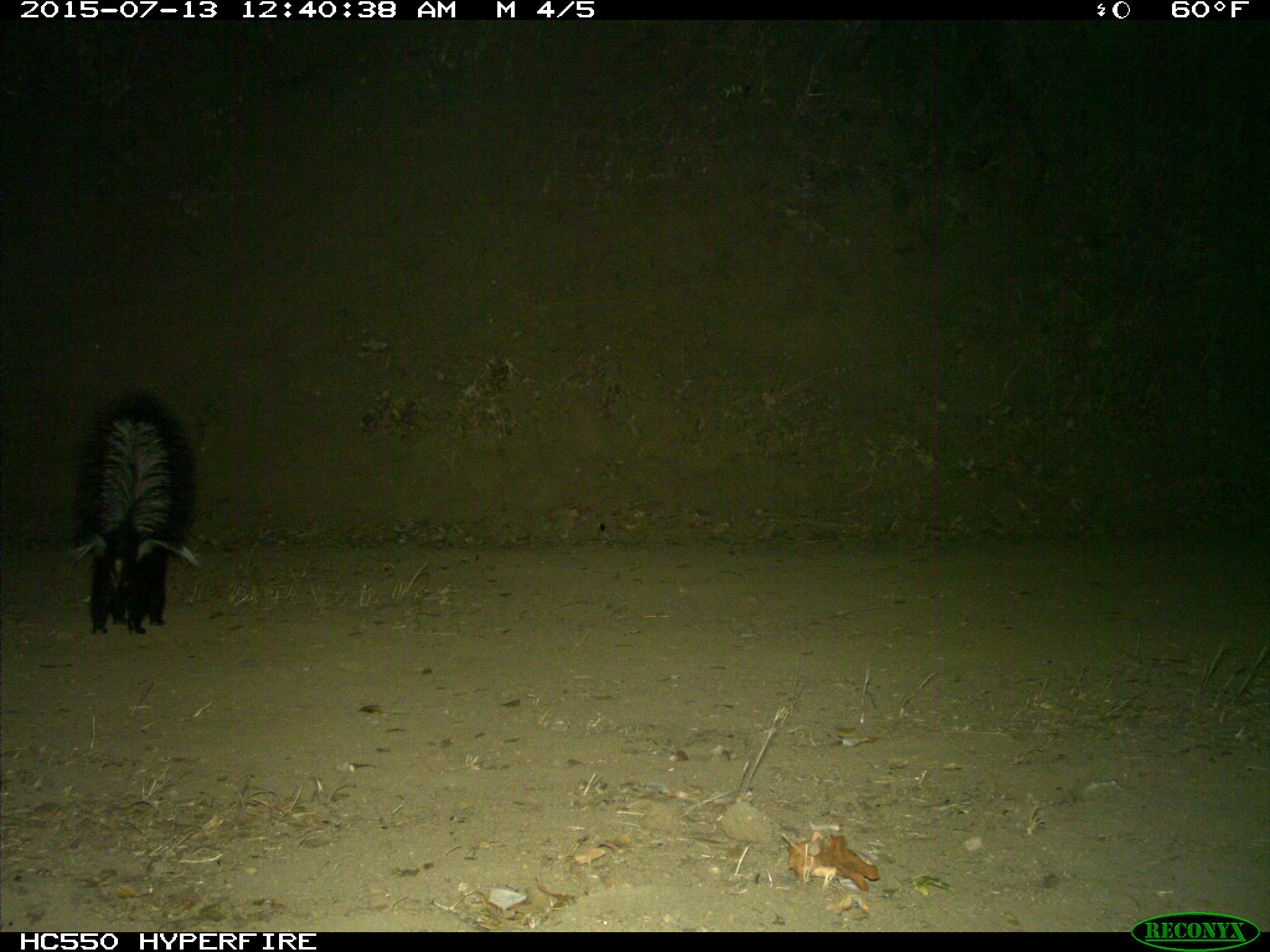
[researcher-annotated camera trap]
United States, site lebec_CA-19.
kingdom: Animalia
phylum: Chordata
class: Mammalia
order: Carnivora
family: Mephitidae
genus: Mephitis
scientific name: Mephitis mephitis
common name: striped skunk